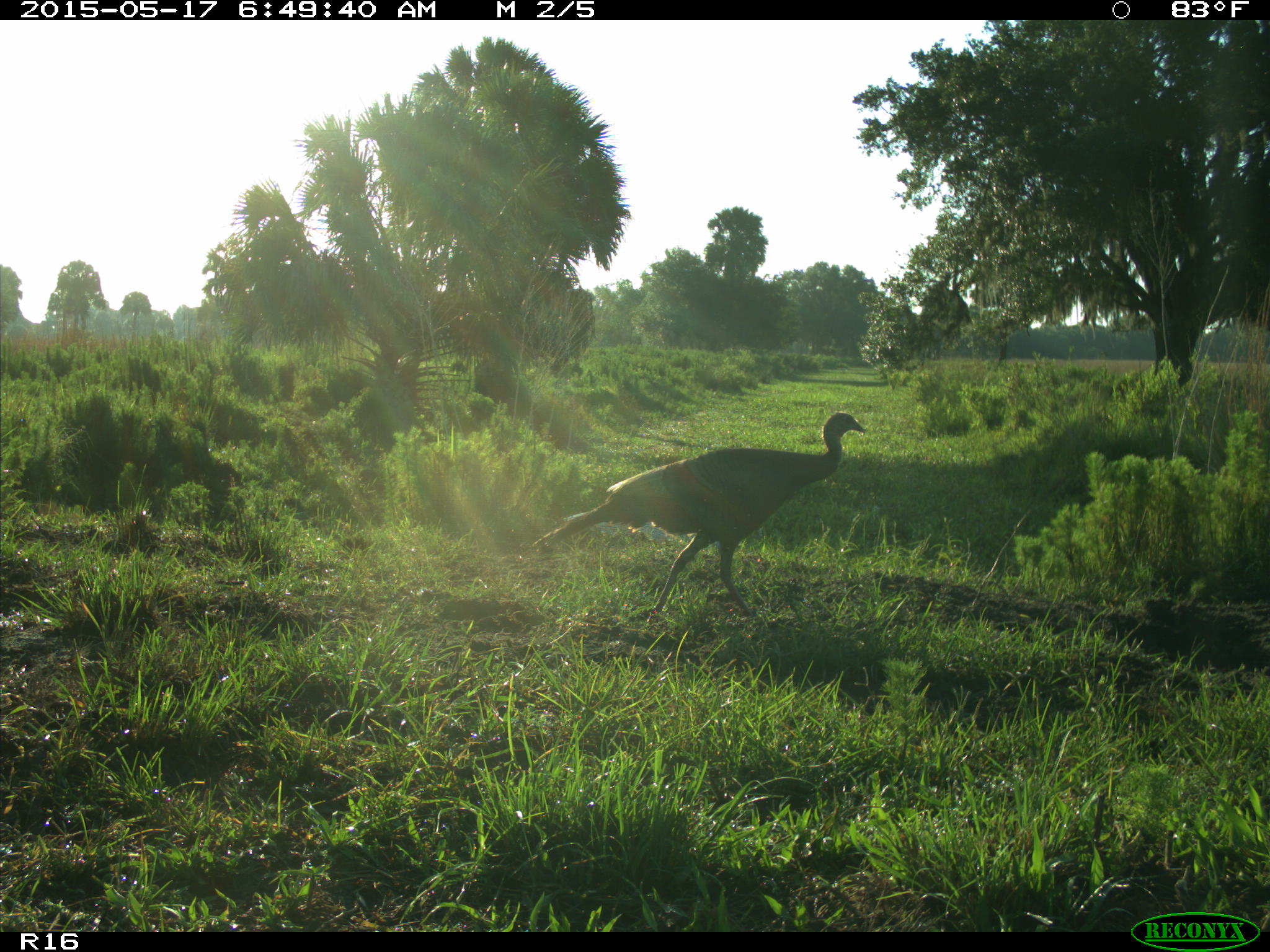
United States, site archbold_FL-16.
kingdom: Animalia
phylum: Chordata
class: Aves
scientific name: Aves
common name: birds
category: unidentified bird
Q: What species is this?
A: Unidentified bird (birds) (Aves).